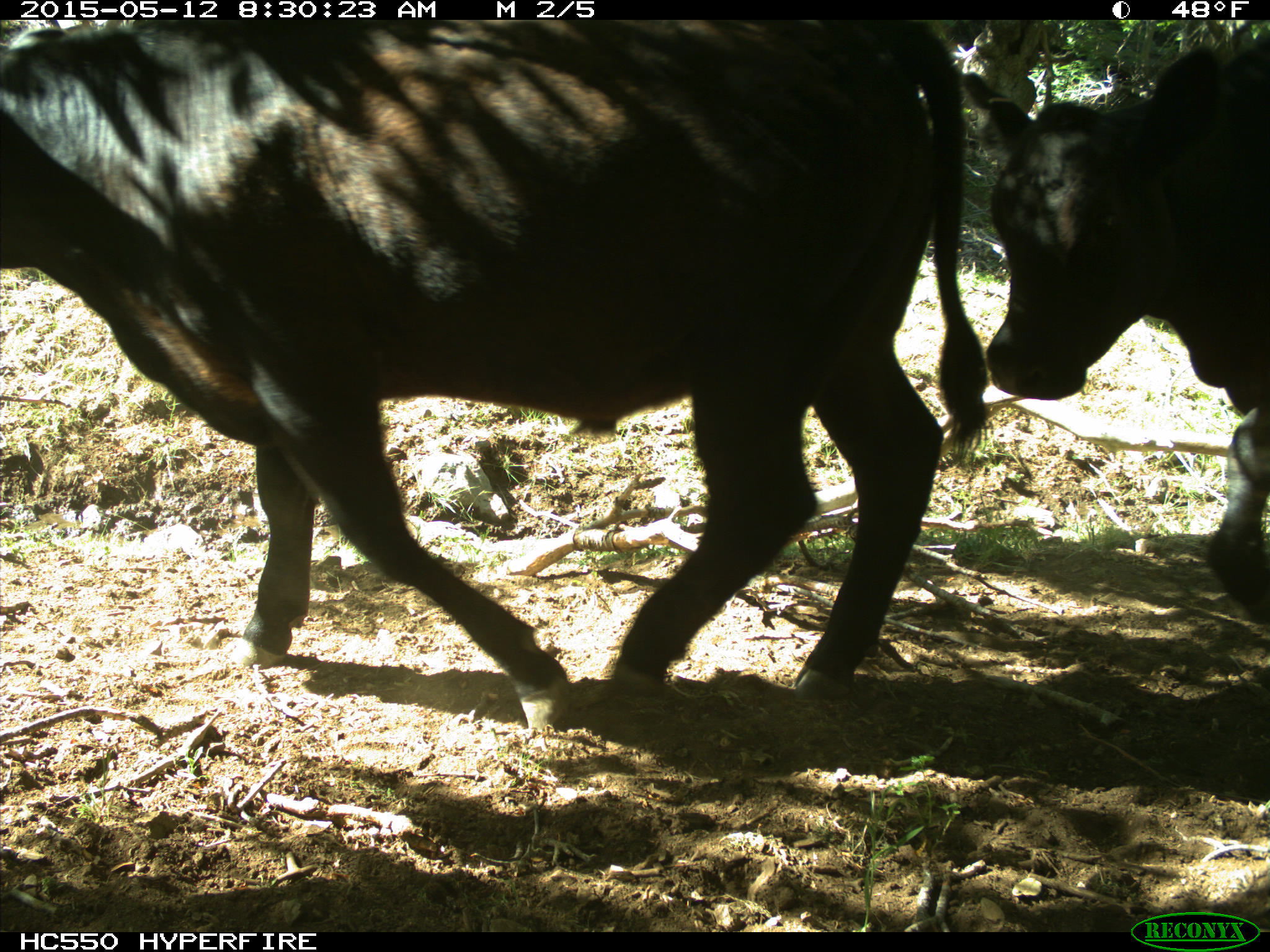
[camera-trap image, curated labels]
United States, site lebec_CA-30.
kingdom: Animalia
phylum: Chordata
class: Mammalia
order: Artiodactyla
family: Bovidae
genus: Bos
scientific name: Bos taurus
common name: domestic cow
Bos taurus (domestic cow).